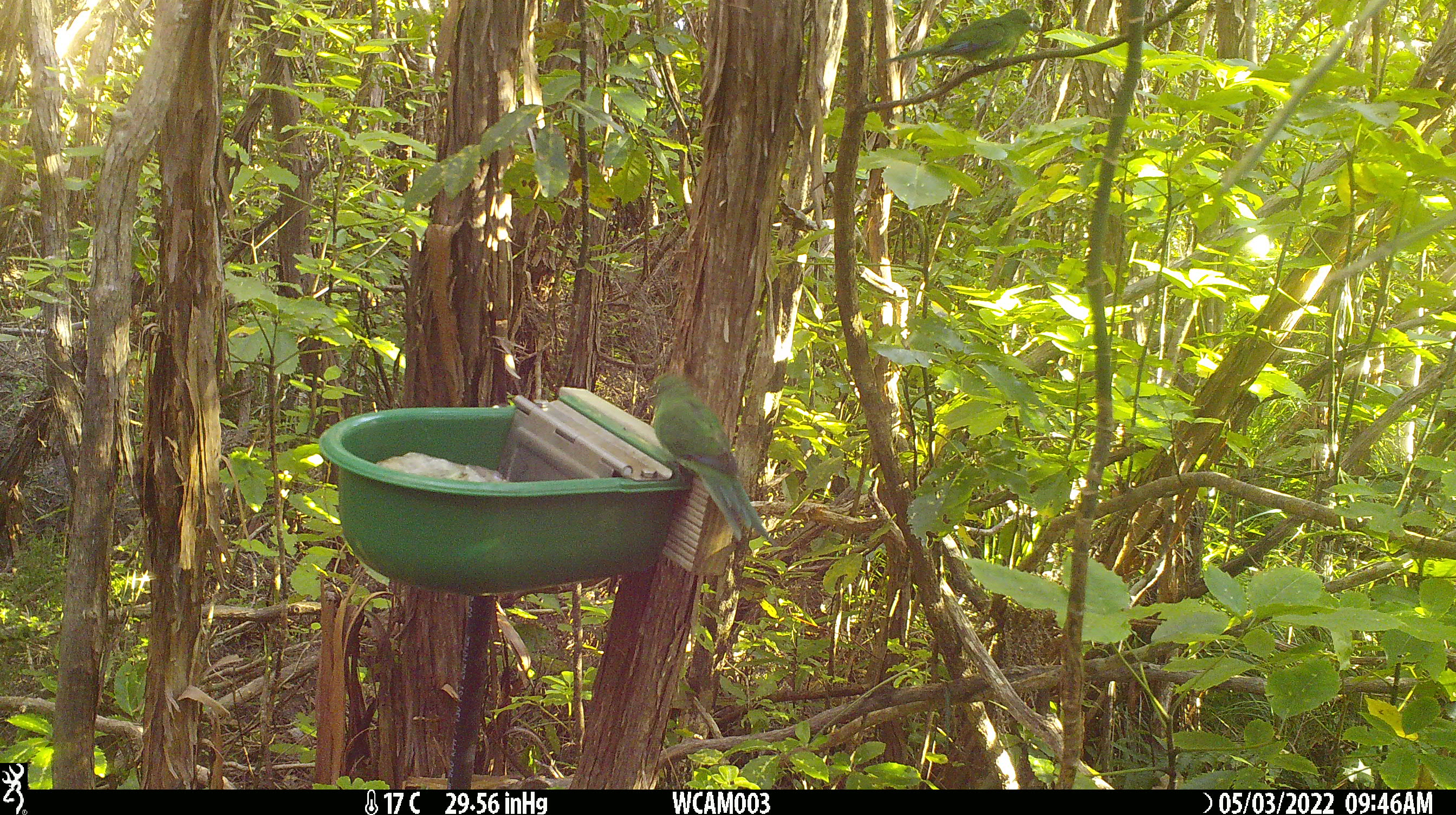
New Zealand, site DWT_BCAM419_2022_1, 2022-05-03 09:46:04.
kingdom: Animalia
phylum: Chordata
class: Aves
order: Psittaciformes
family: Psittaculidae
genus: Cyanoramphus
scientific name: Cyanoramphus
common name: parakeet